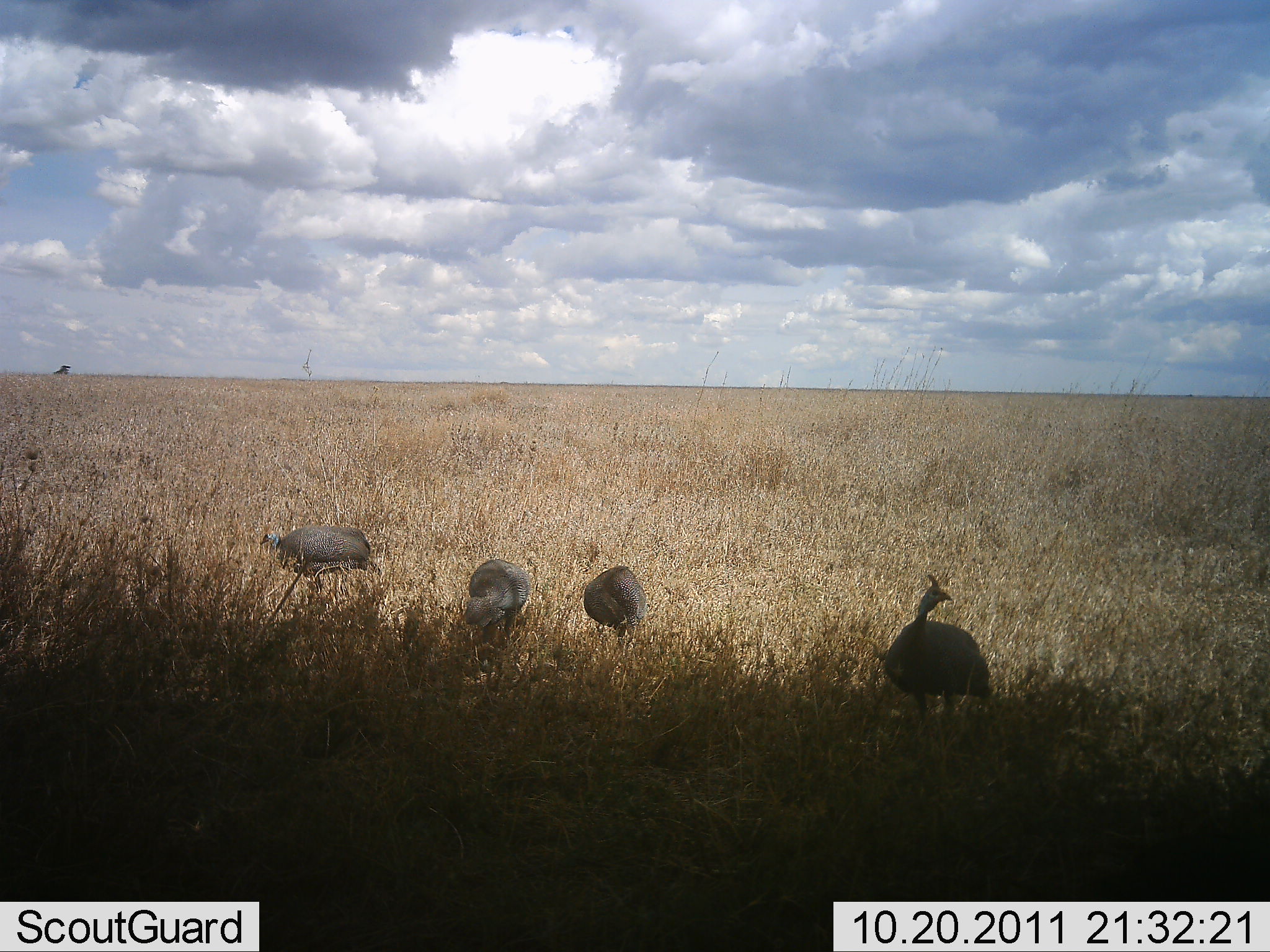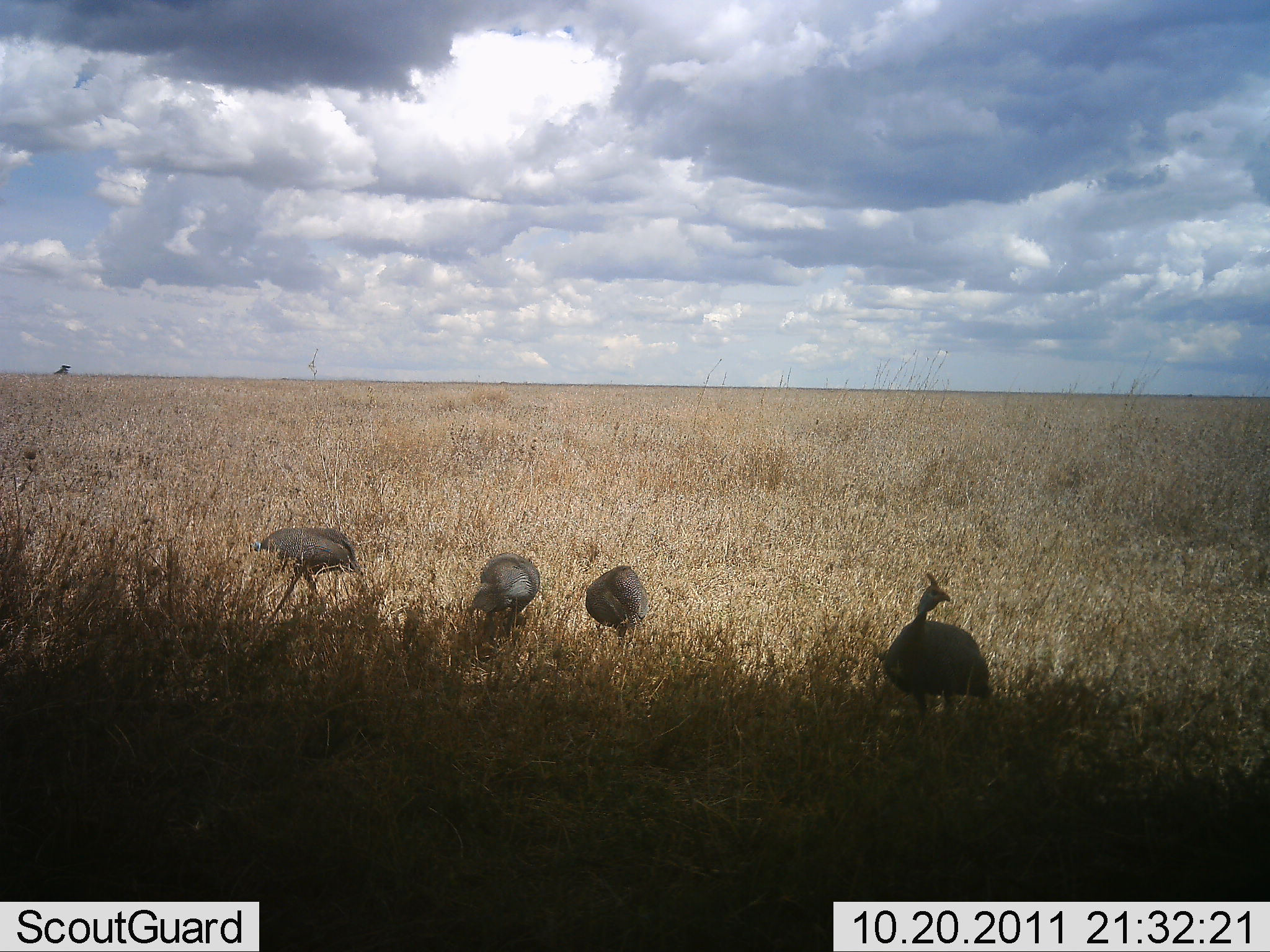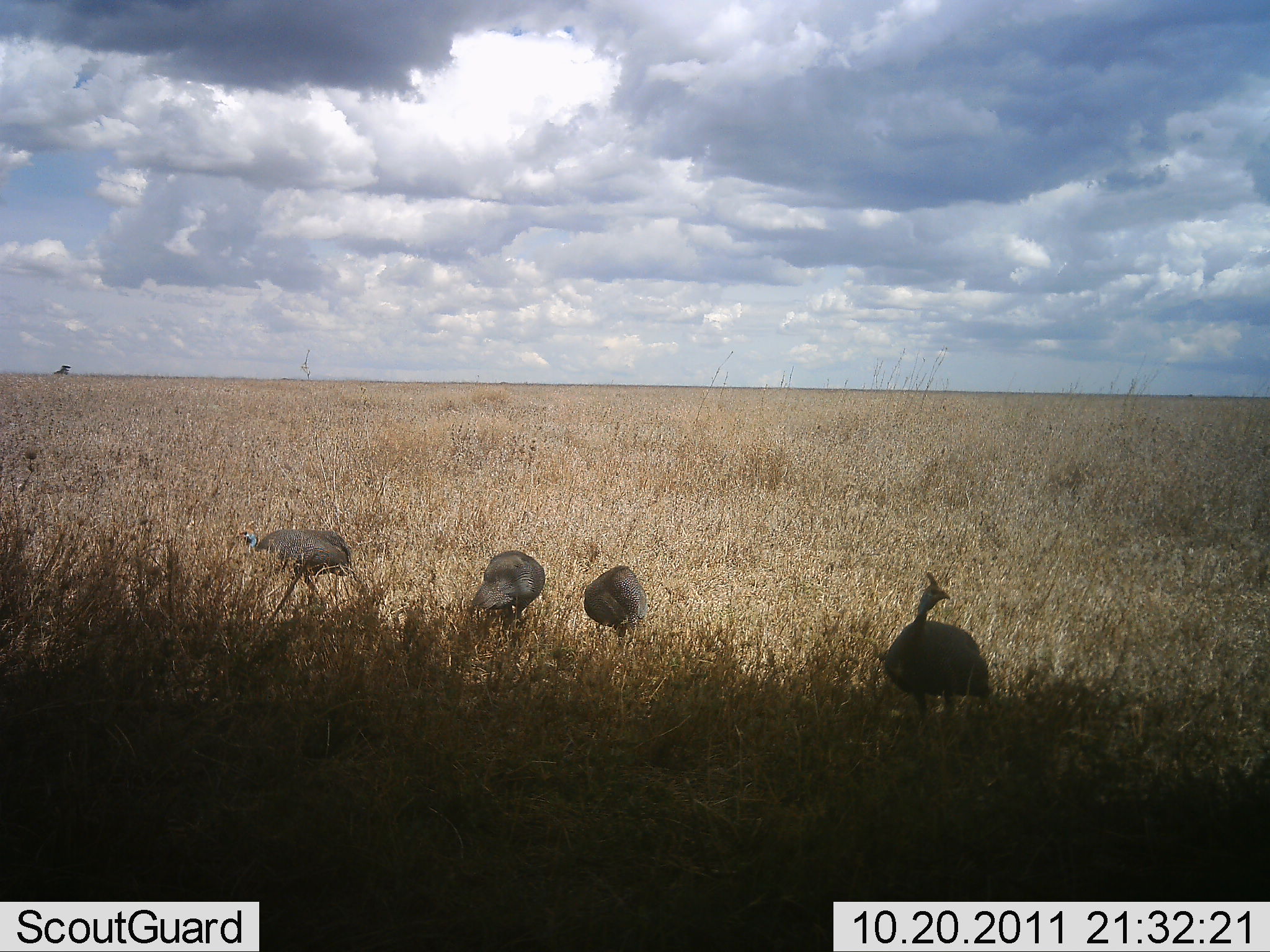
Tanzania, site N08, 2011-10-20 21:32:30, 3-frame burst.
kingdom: Animalia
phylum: Chordata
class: Aves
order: Galliformes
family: Numididae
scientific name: Numididae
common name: guinea fowl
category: guineafowl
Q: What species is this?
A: Guineafowl (guinea fowl) (Numididae).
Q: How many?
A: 4.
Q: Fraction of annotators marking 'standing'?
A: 69%.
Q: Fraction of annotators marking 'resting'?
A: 8%.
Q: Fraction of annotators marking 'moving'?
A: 23%.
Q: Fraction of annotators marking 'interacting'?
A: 0%.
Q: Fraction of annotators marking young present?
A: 0%.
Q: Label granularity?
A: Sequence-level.